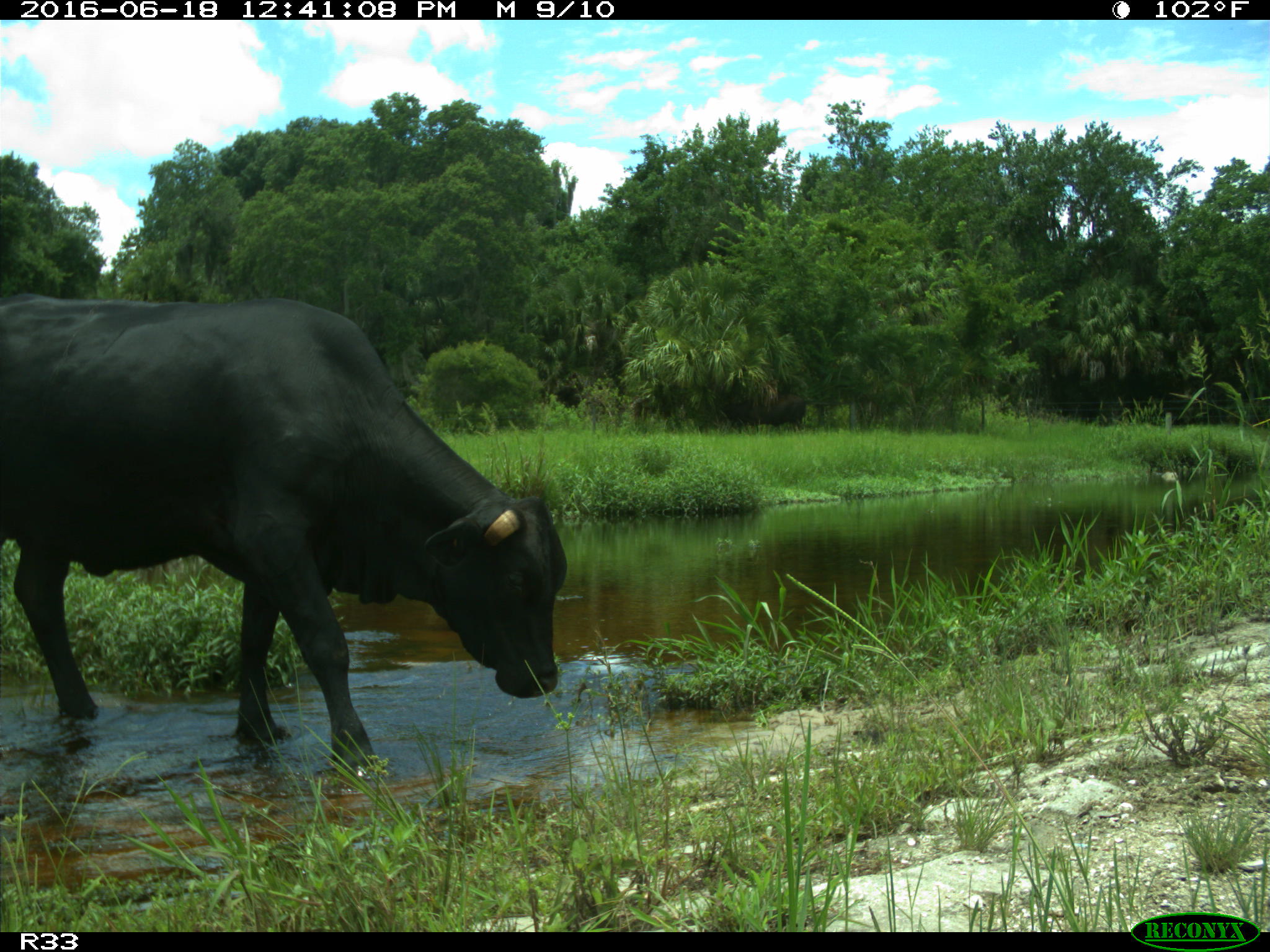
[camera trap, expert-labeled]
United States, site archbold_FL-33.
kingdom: Animalia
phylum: Chordata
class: Mammalia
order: Artiodactyla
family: Bovidae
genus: Bos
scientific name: Bos taurus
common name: domestic cow